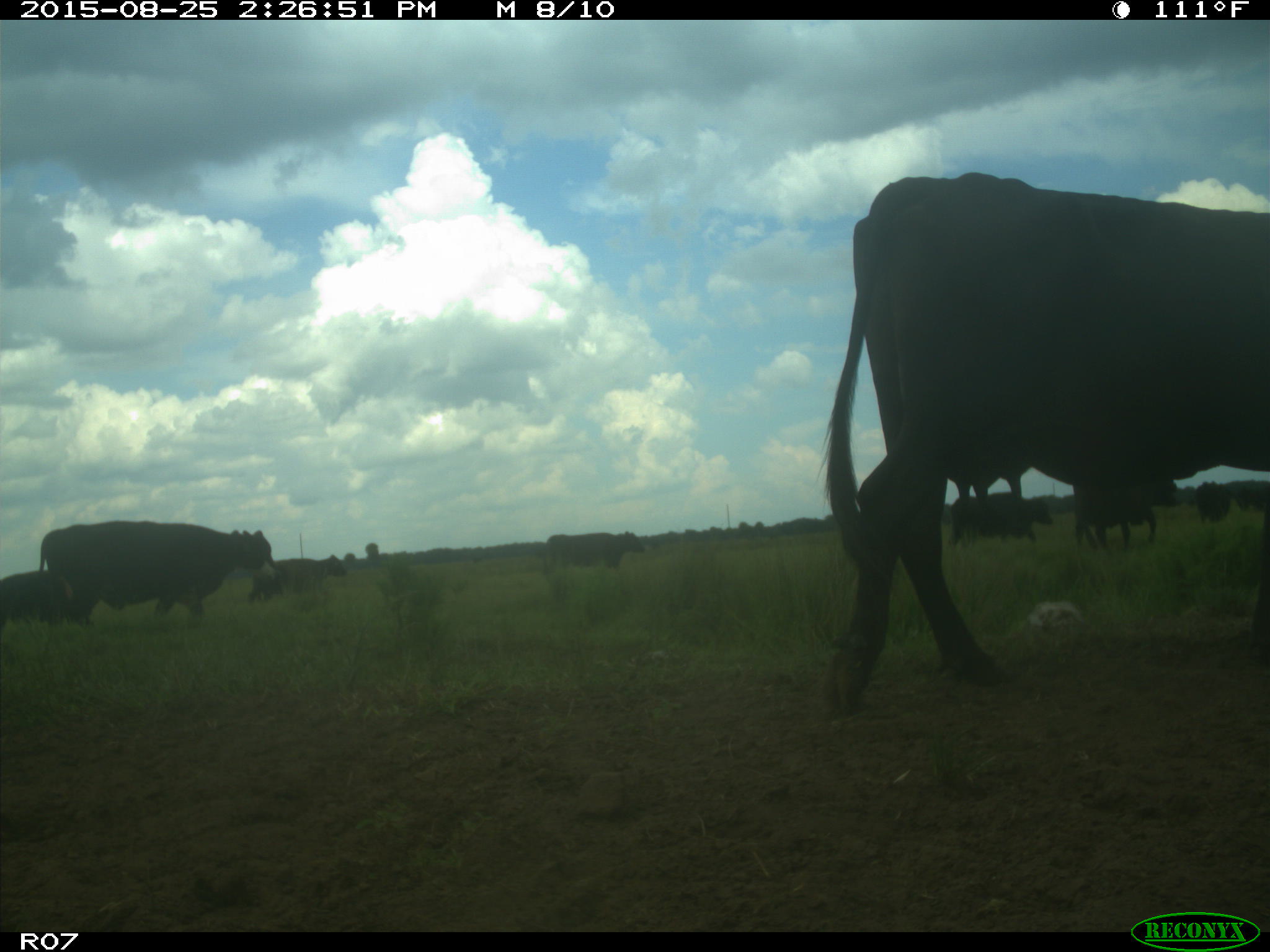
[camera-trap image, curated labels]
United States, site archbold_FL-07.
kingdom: Animalia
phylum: Chordata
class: Mammalia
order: Artiodactyla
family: Bovidae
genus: Bos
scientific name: Bos taurus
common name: domestic cow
Bos taurus (domestic cow).